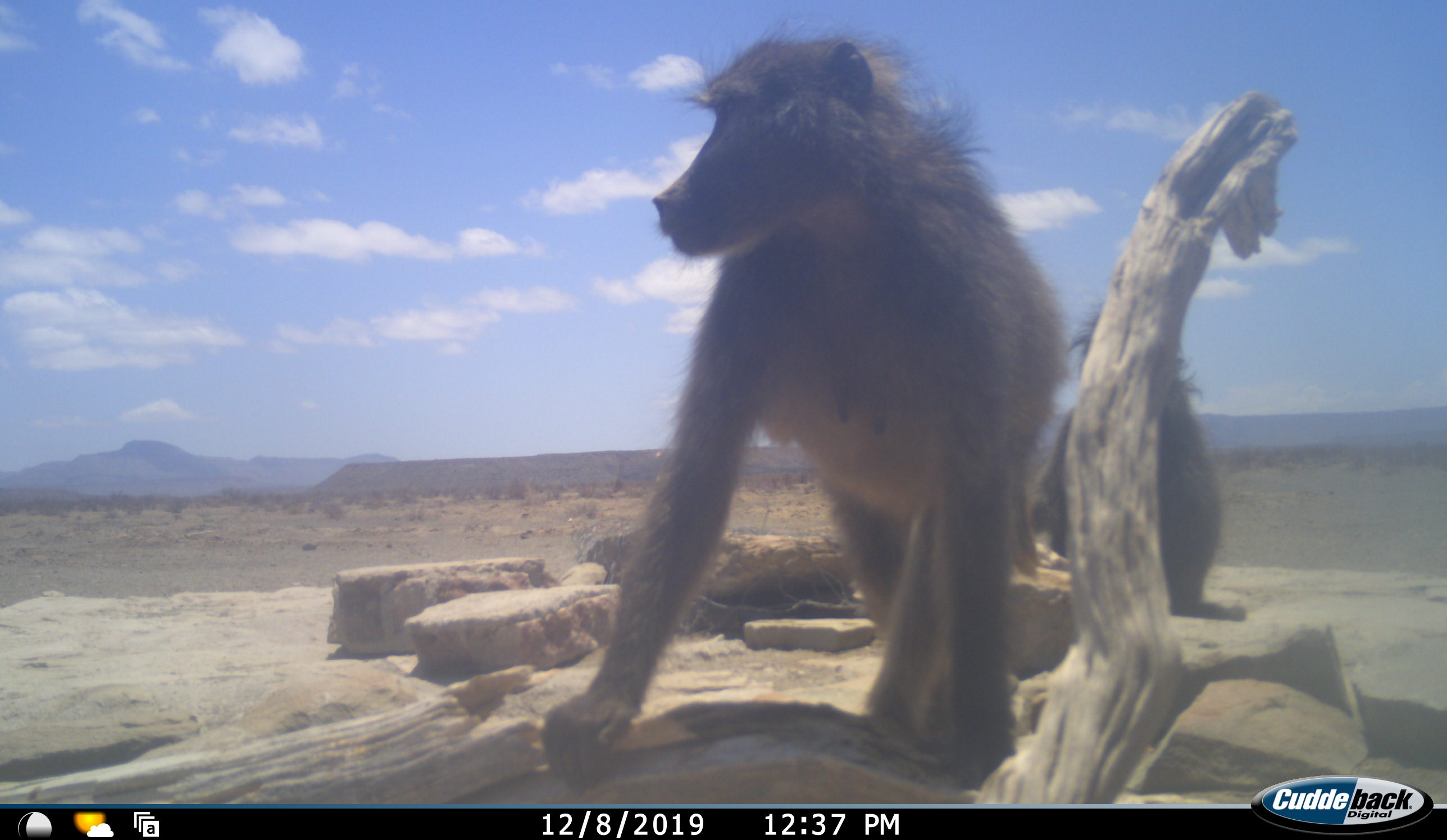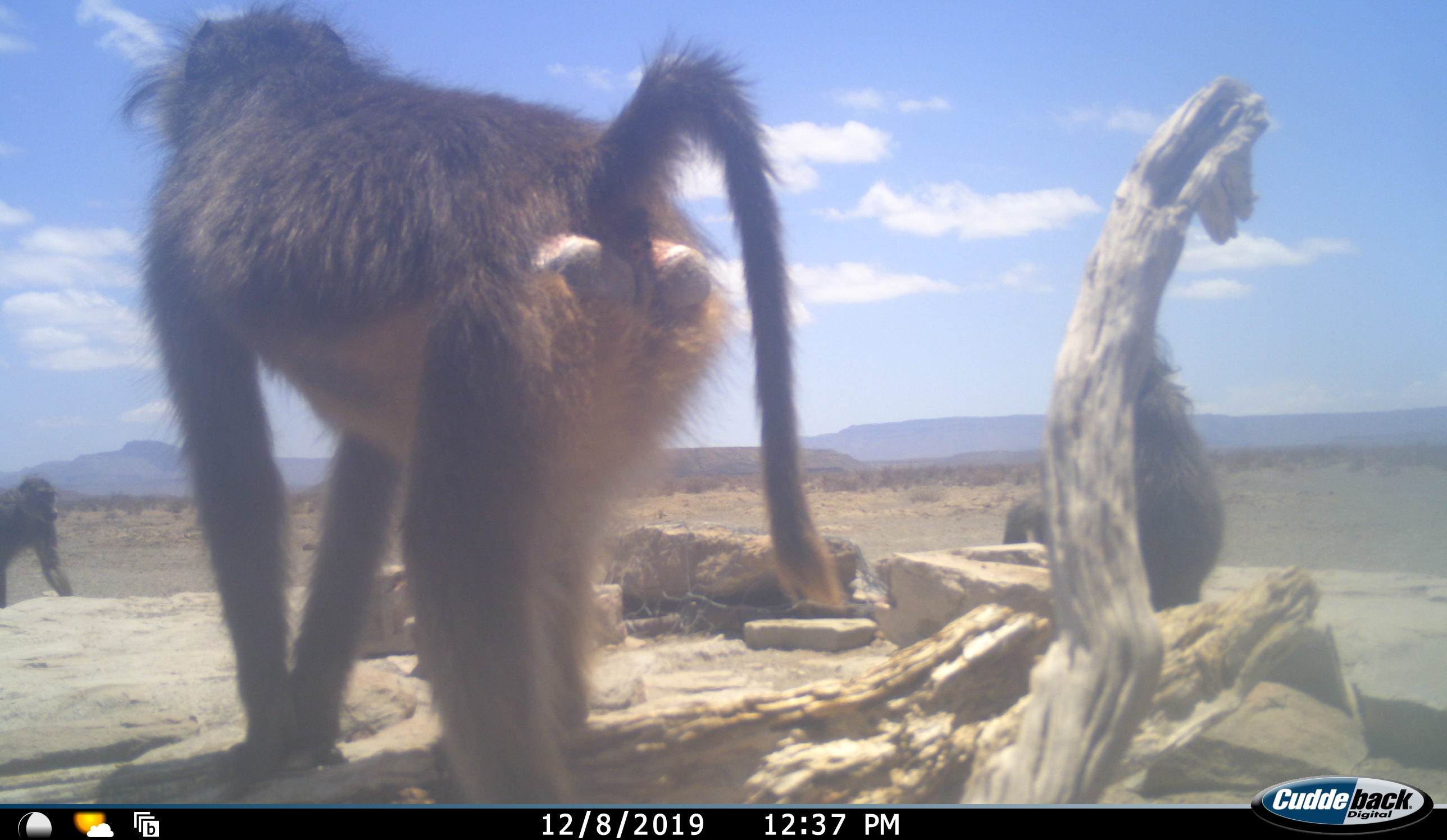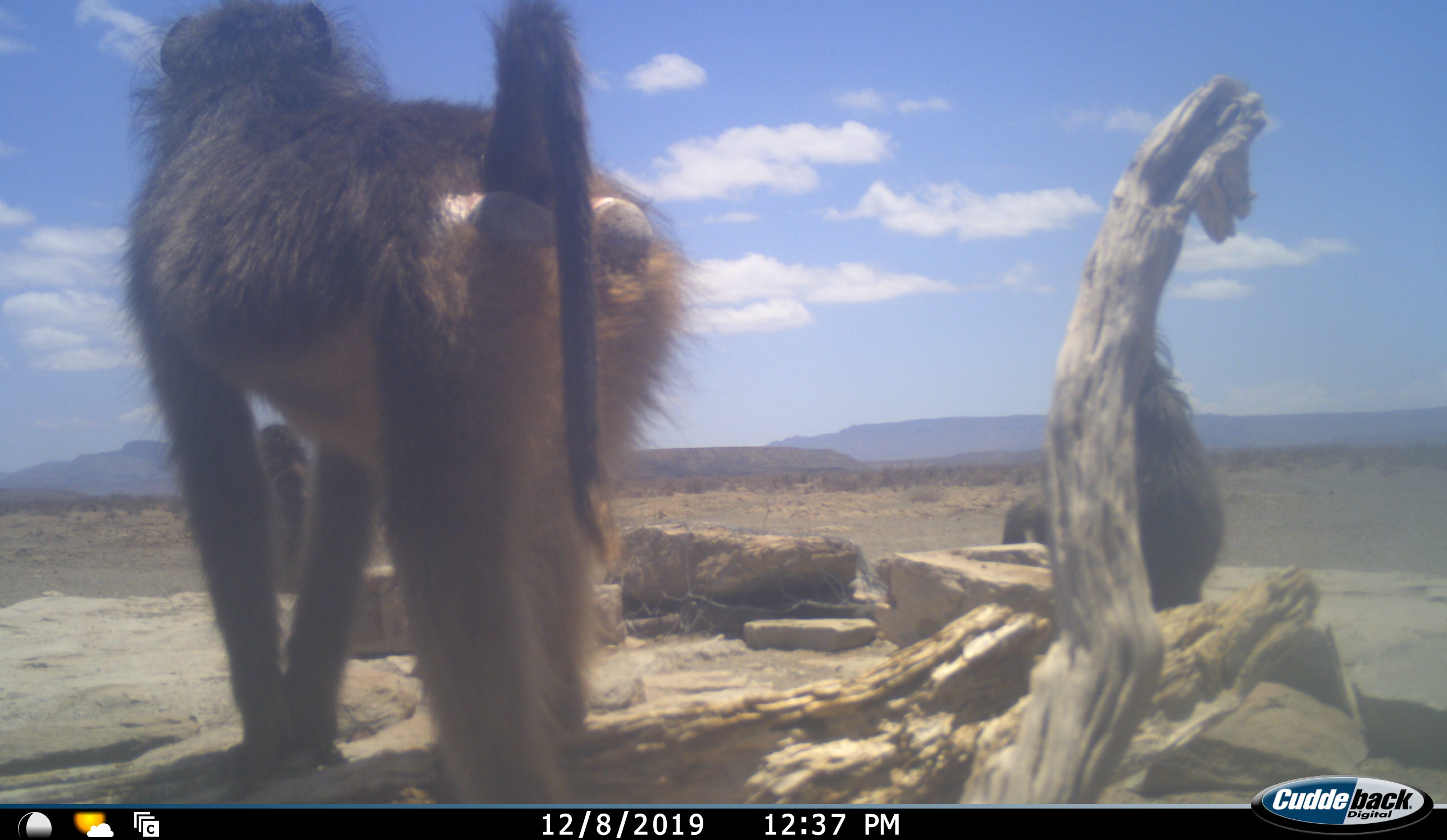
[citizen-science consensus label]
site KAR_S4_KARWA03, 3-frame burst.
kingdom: Animalia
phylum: Chordata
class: Mammalia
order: Primates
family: Cercopithecidae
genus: Papio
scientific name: Papio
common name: baboon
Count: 3.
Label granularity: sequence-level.